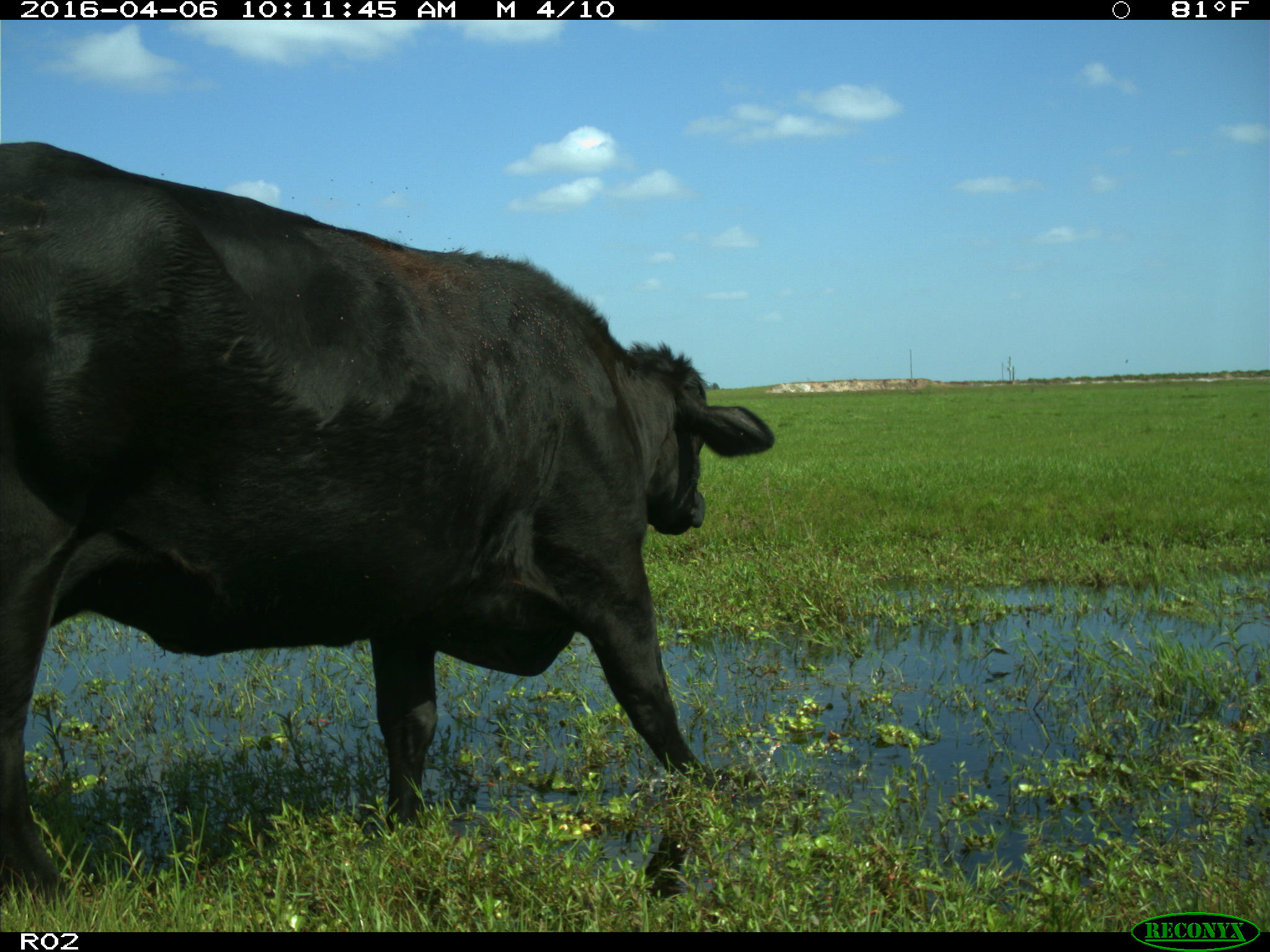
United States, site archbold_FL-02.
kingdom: Animalia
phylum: Chordata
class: Mammalia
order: Artiodactyla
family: Bovidae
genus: Bos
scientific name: Bos taurus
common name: domestic cow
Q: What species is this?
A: Bos taurus (domestic cow).